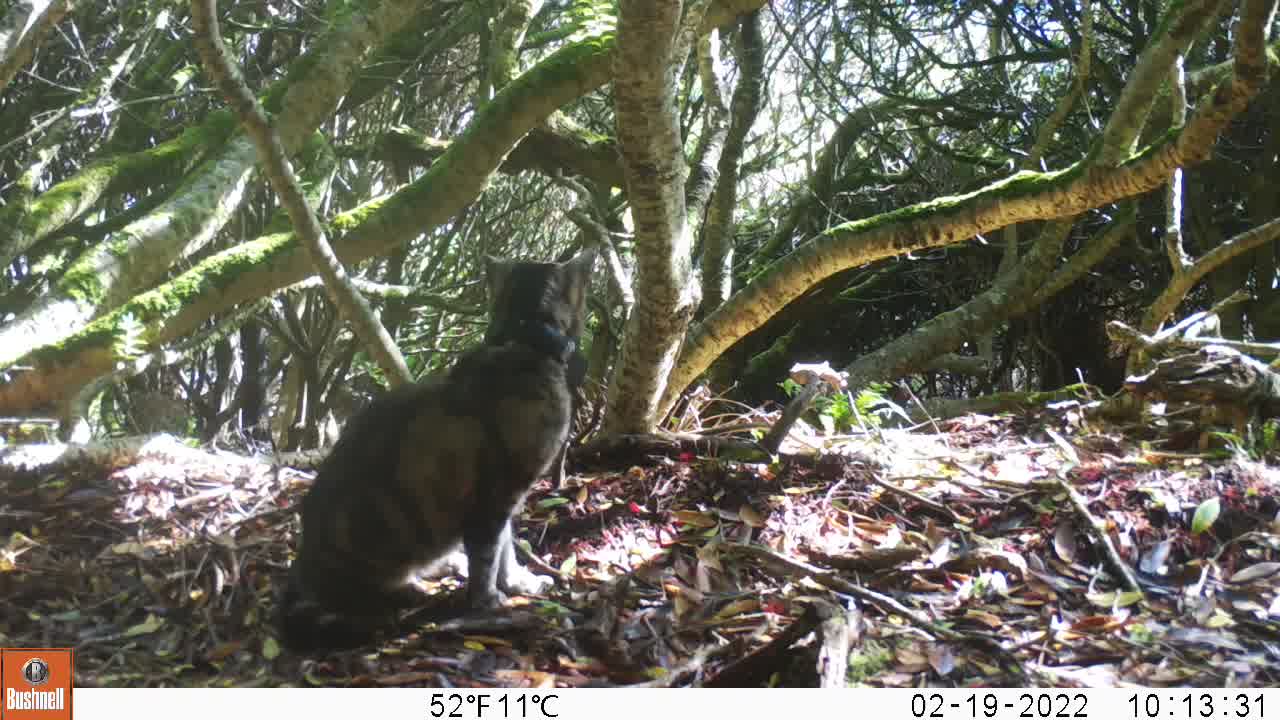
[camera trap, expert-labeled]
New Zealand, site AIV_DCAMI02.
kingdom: Animalia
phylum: Chordata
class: Mammalia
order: Carnivora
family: Felidae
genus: Felis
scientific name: Felis catus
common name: domestic cat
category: cat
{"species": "cat (domestic cat) (Felis catus)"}